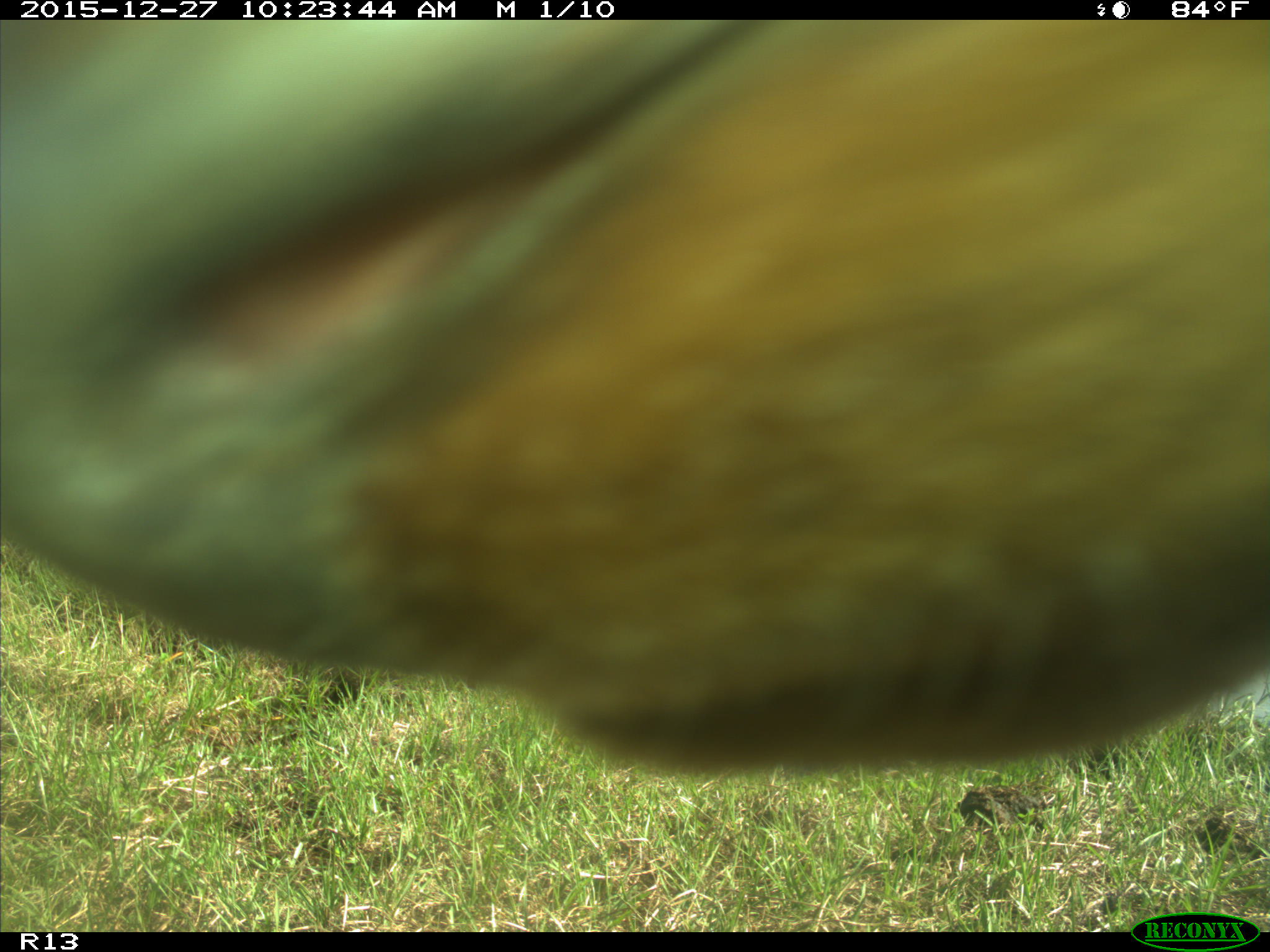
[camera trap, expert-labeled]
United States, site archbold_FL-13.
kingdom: Animalia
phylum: Chordata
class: Mammalia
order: Artiodactyla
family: Bovidae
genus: Bos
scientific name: Bos taurus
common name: domestic cow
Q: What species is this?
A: Bos taurus (domestic cow).